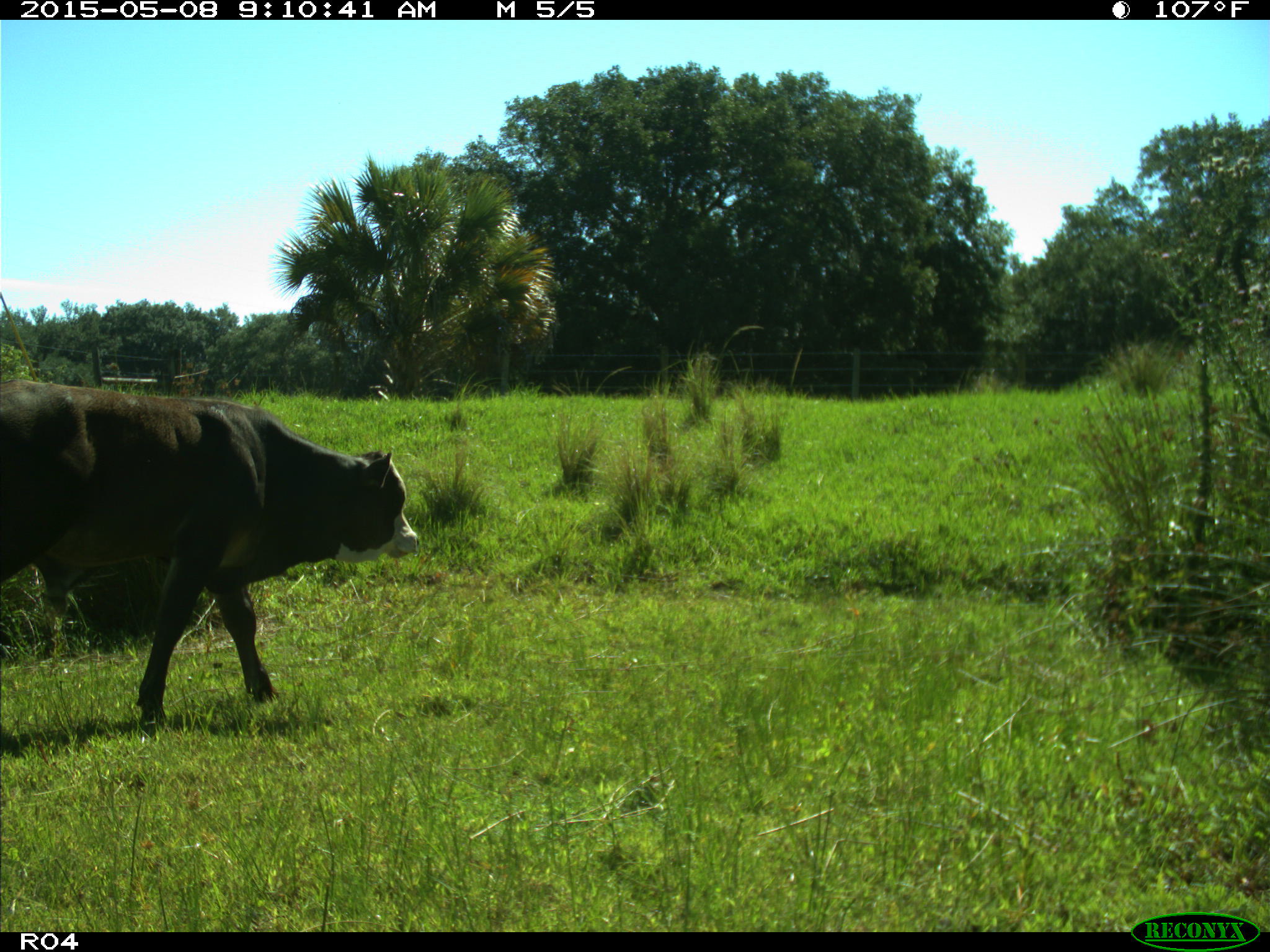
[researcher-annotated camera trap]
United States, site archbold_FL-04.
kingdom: Animalia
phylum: Chordata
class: Mammalia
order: Artiodactyla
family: Bovidae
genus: Bos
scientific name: Bos taurus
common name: domestic cow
Bos taurus (domestic cow).